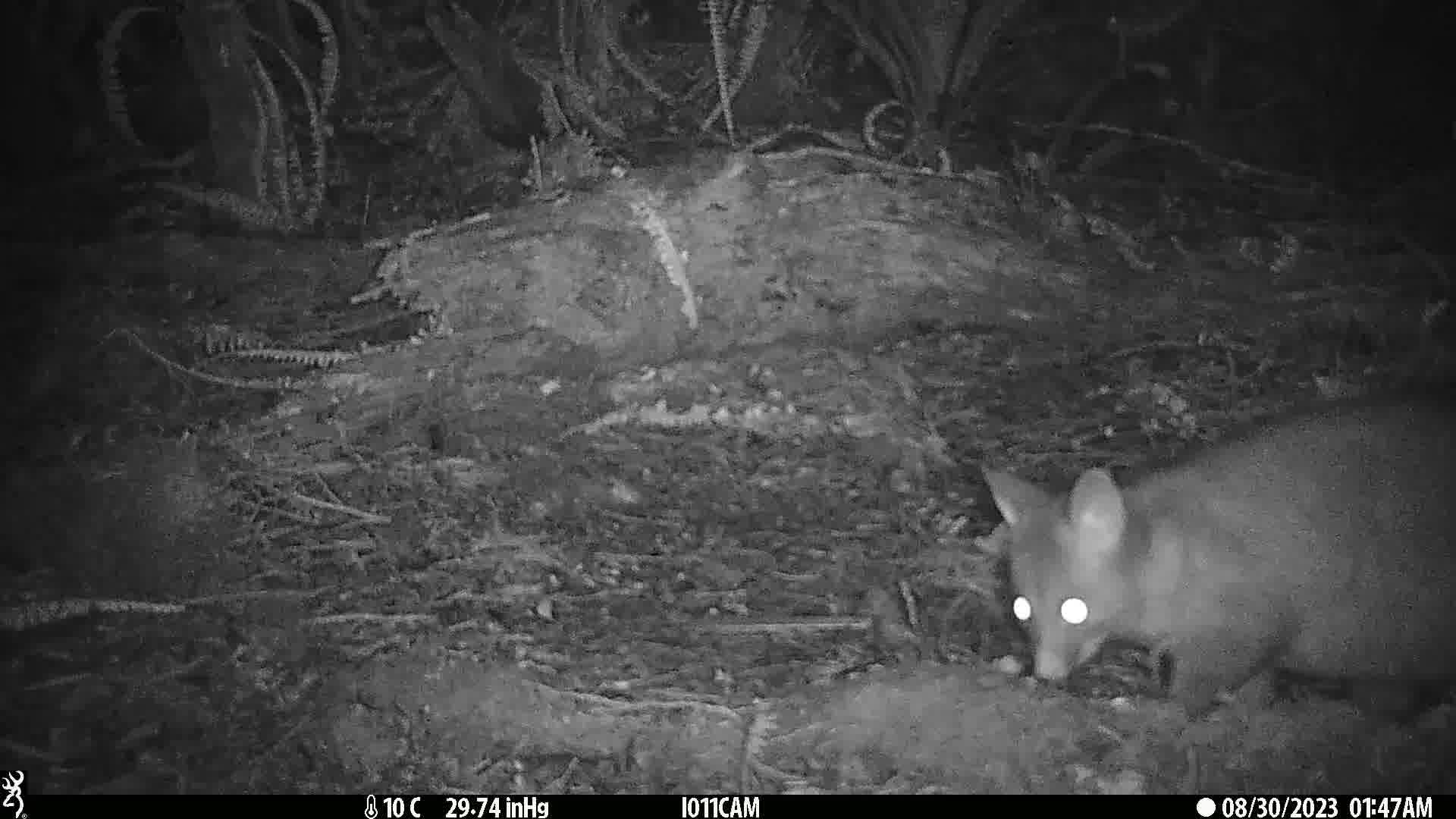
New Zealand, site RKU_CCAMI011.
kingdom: Animalia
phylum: Chordata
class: Mammalia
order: Diprotodontia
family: Phalangeridae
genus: Trichosurus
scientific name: Trichosurus vulpecula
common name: common brushtail possum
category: possum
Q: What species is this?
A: Possum (common brushtail possum) (Trichosurus vulpecula).